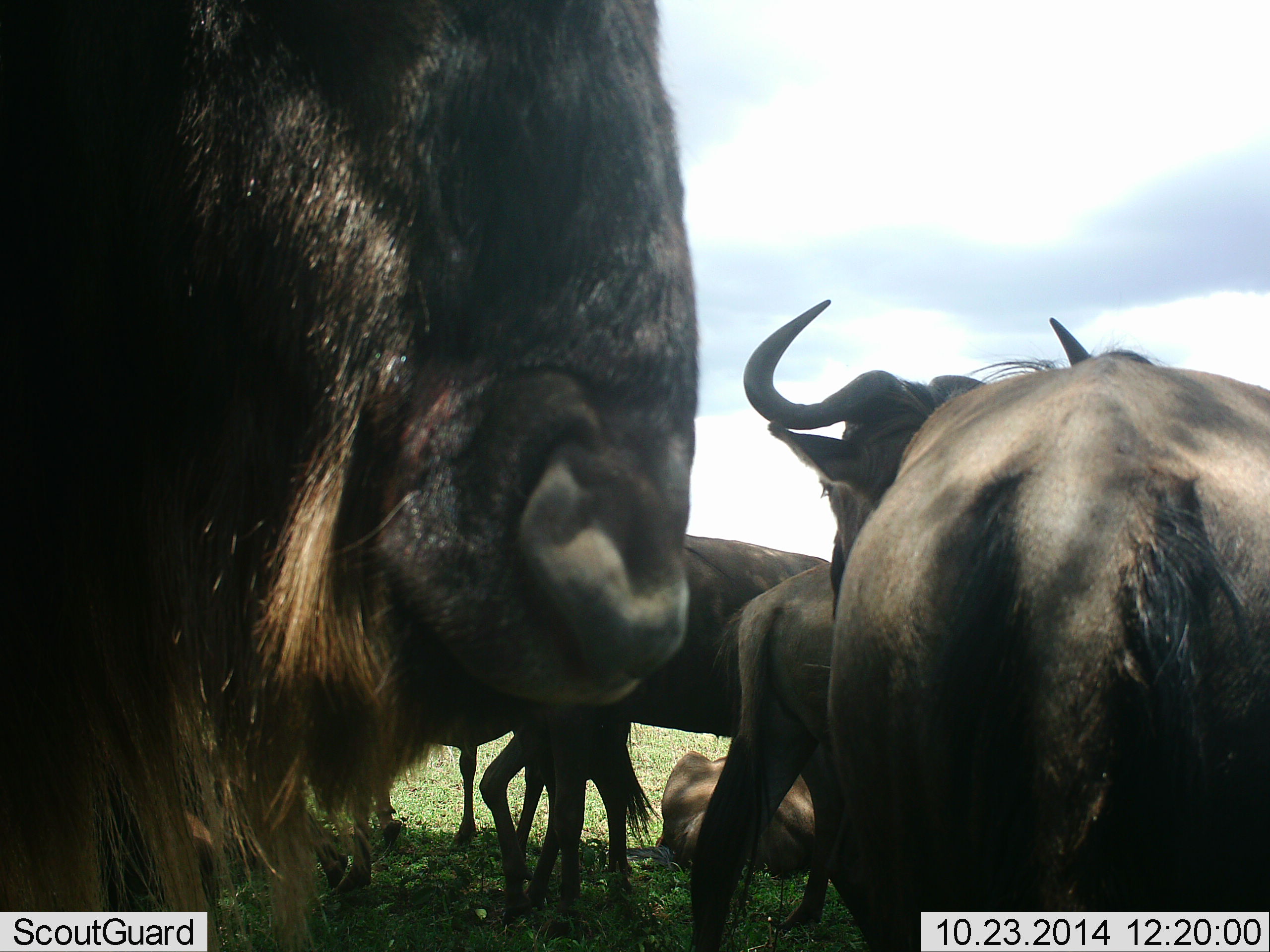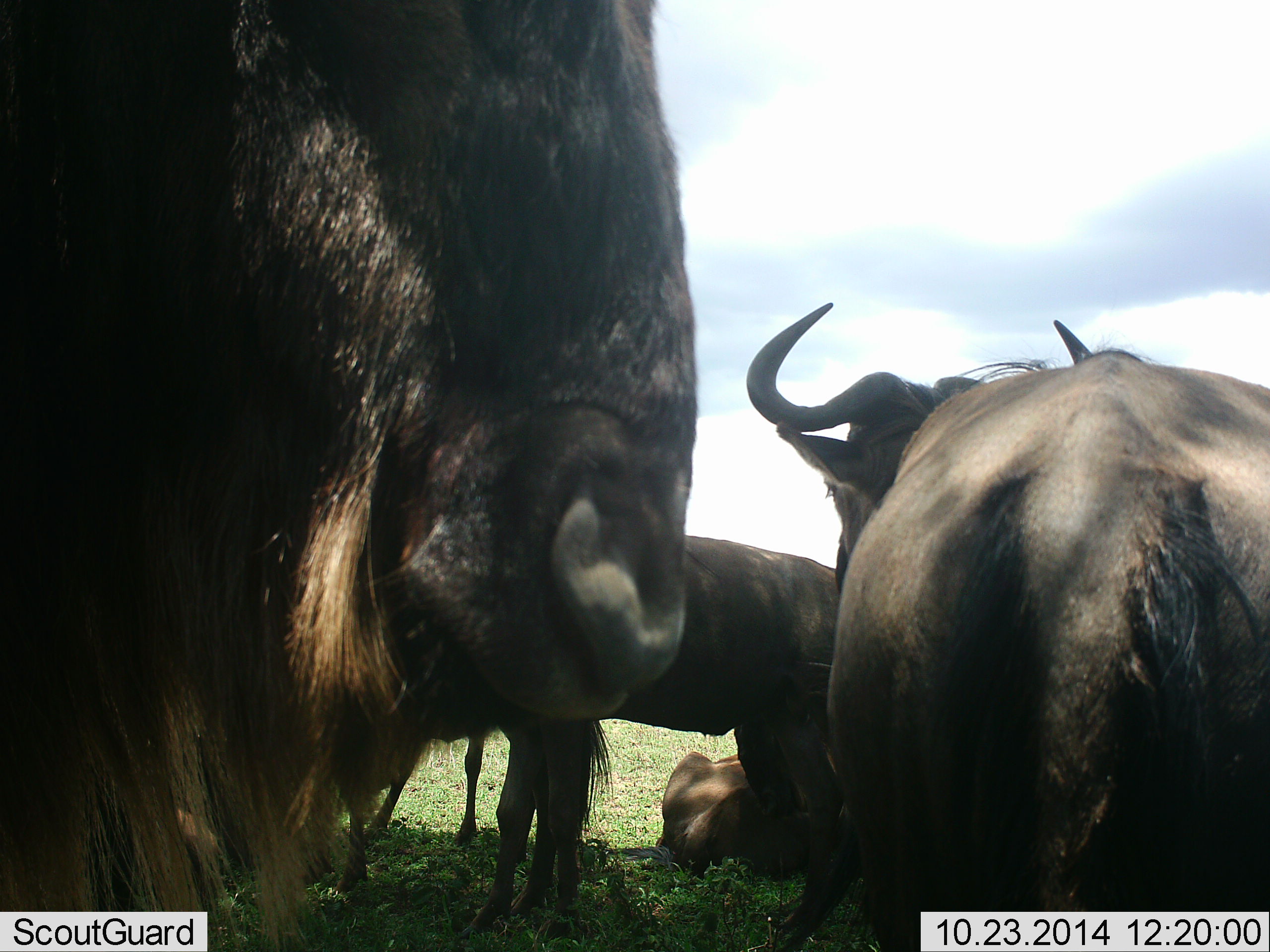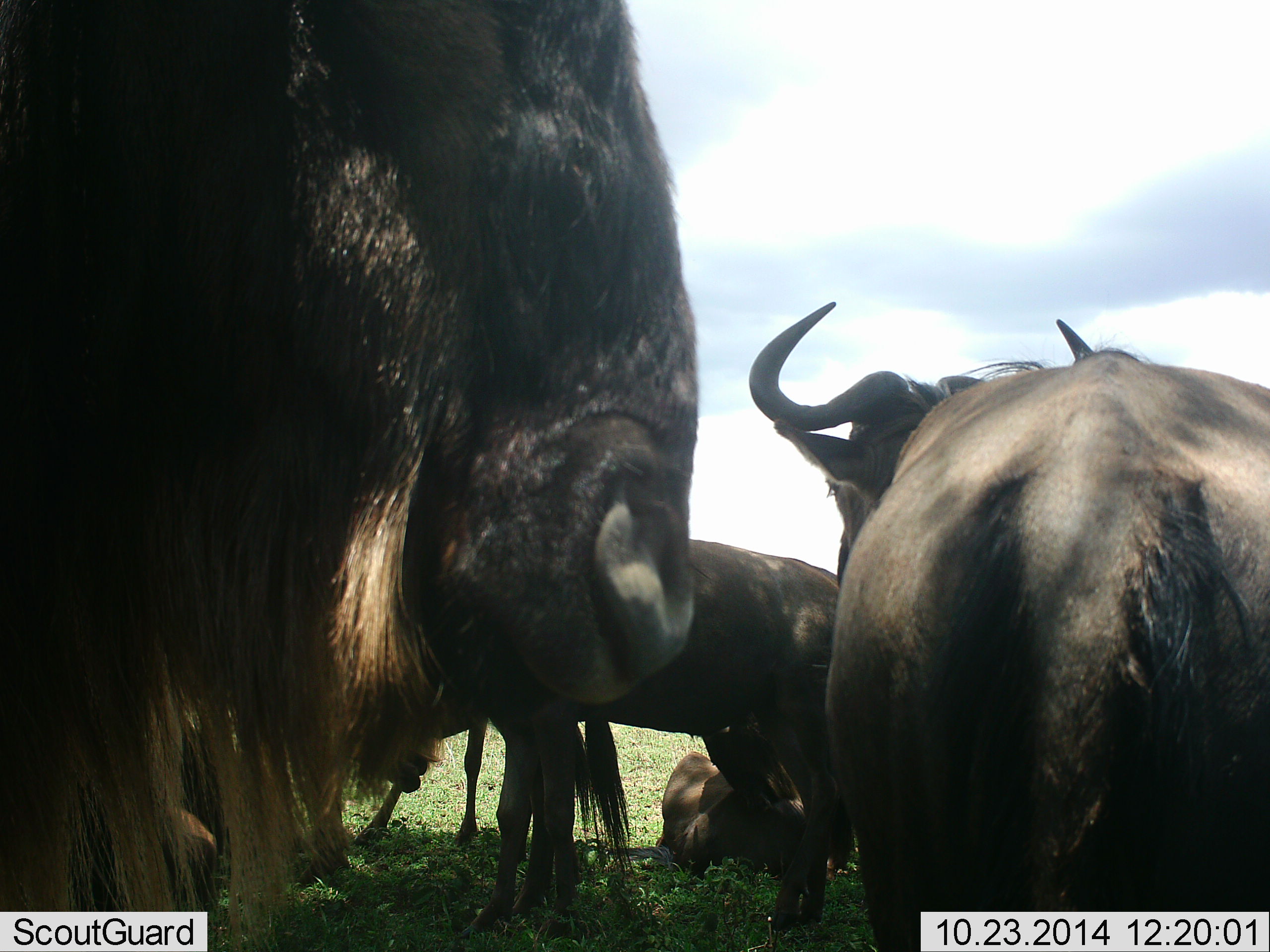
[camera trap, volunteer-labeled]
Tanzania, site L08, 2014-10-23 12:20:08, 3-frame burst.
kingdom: Animalia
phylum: Chordata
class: Mammalia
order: Artiodactyla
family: Bovidae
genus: Connochaetes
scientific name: Connochaetes taurinus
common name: blue wildebeest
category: wildebeest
Wildebeest (blue wildebeest) (Connochaetes taurinus), count 5. Behavior (volunteer vote fractions): standing 80%, resting 100%, moving 30%, interacting 10%. Young present (vote fraction): 0%. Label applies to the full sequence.